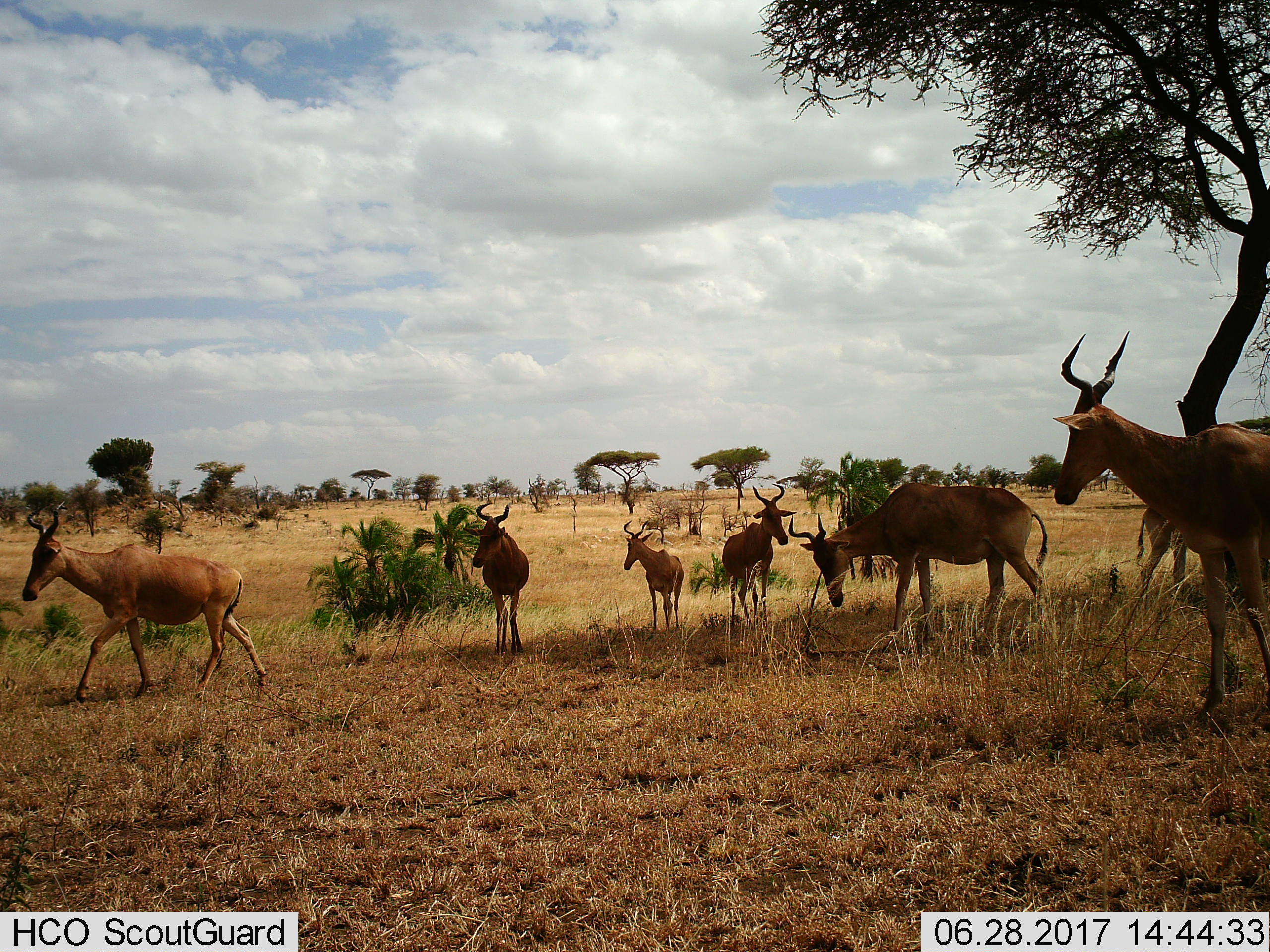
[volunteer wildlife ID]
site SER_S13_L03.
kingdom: Animalia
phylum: Chordata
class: Mammalia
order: Artiodactyla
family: Bovidae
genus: Alcelaphus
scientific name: Alcelaphus buselaphus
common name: hartebeest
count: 7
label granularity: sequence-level